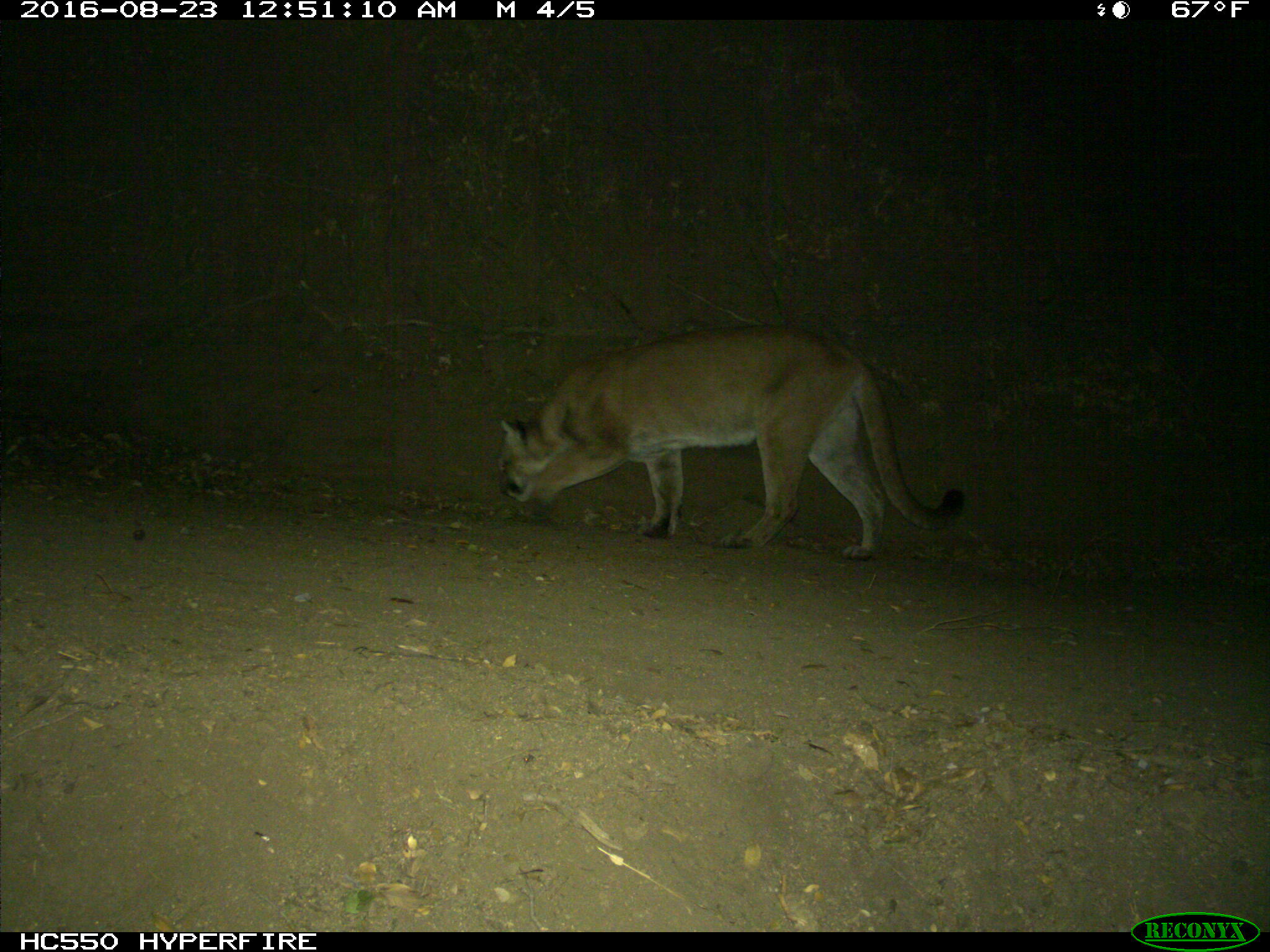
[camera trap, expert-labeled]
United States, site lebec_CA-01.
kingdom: Animalia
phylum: Chordata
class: Mammalia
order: Carnivora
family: Felidae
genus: Puma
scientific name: Puma concolor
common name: mountain lion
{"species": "Puma concolor (mountain lion)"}